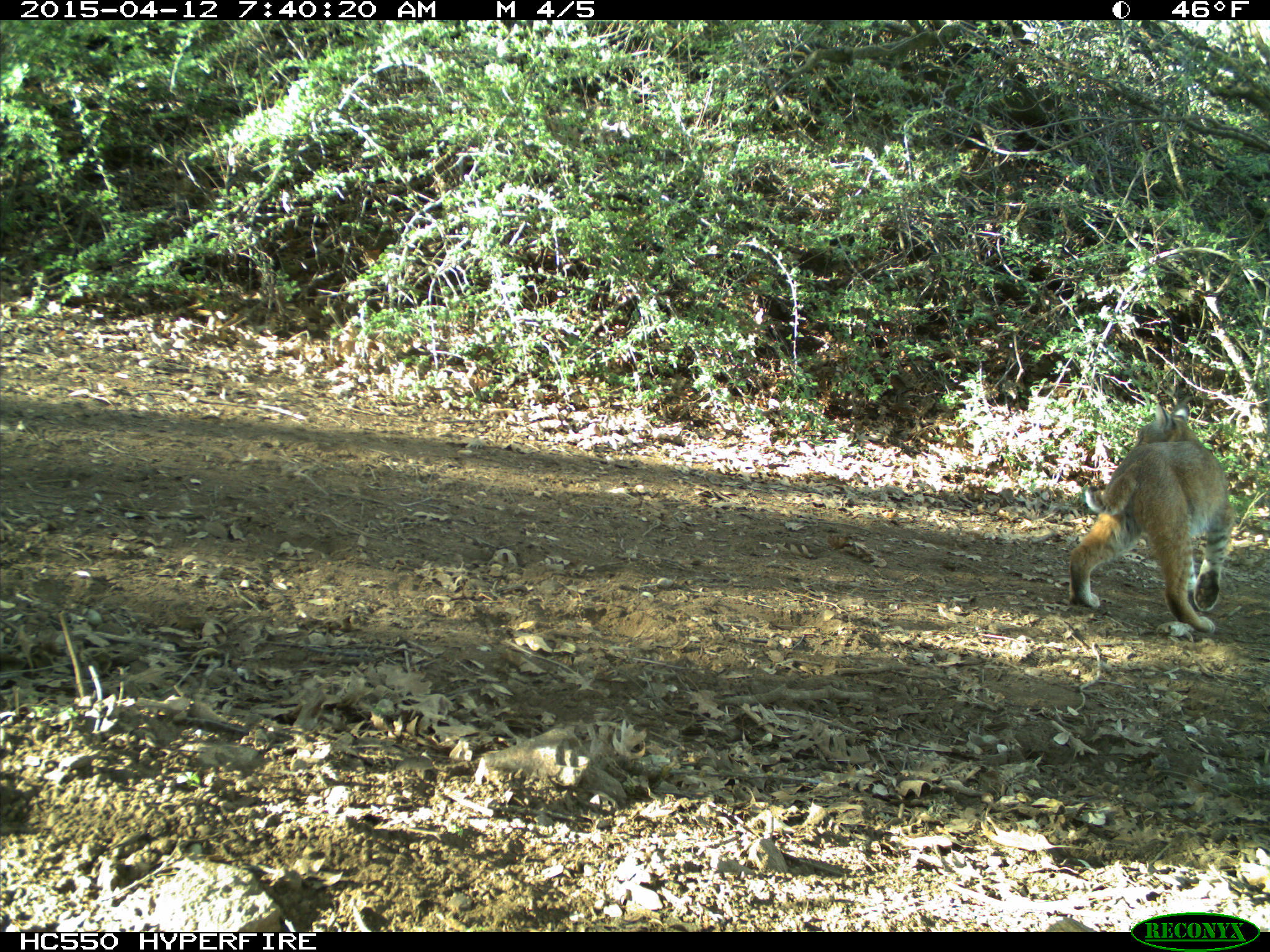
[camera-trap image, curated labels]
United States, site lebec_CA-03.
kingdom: Animalia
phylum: Chordata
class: Mammalia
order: Carnivora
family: Felidae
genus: Lynx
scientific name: Lynx rufus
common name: bobcat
Lynx rufus (bobcat).